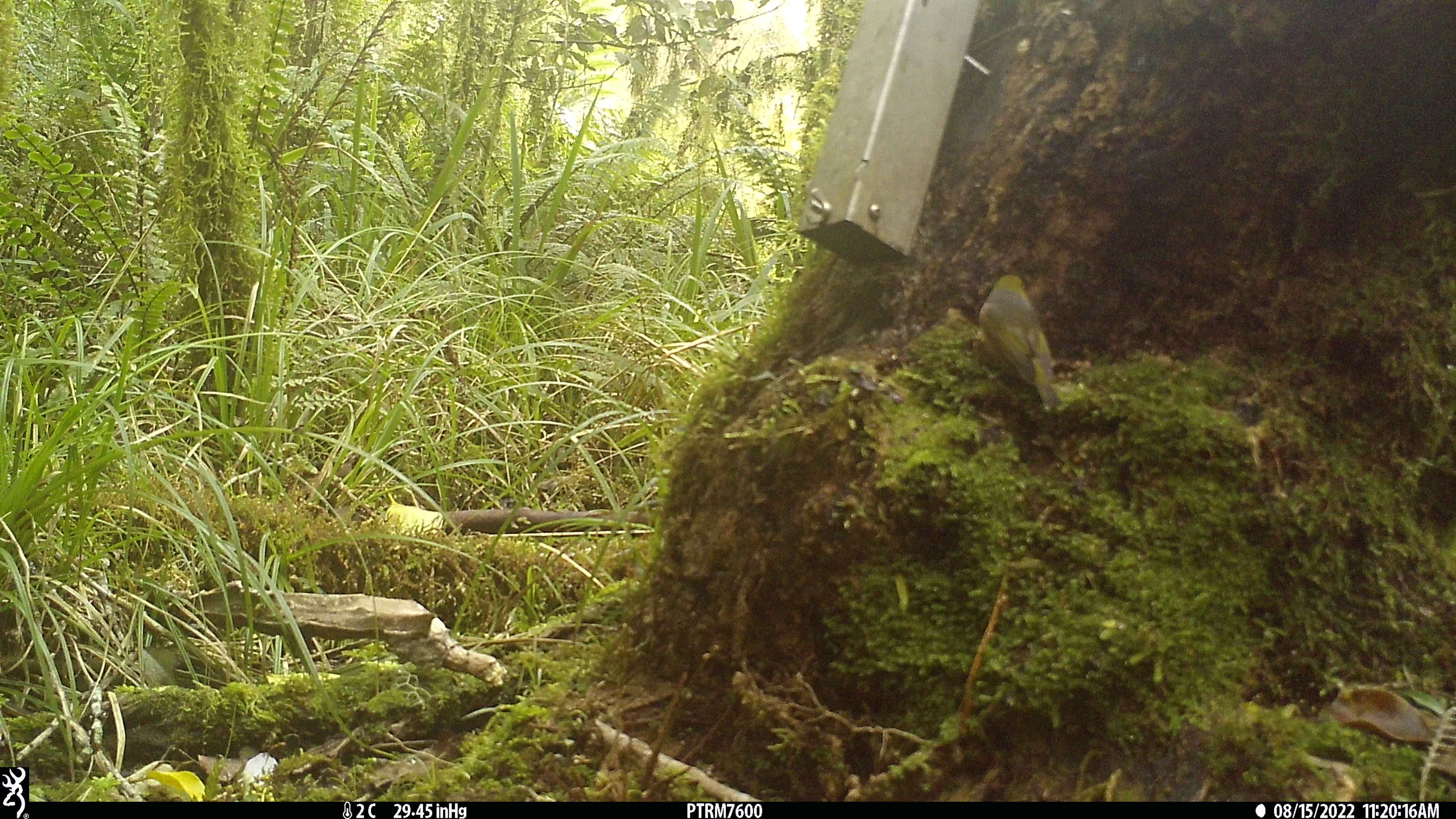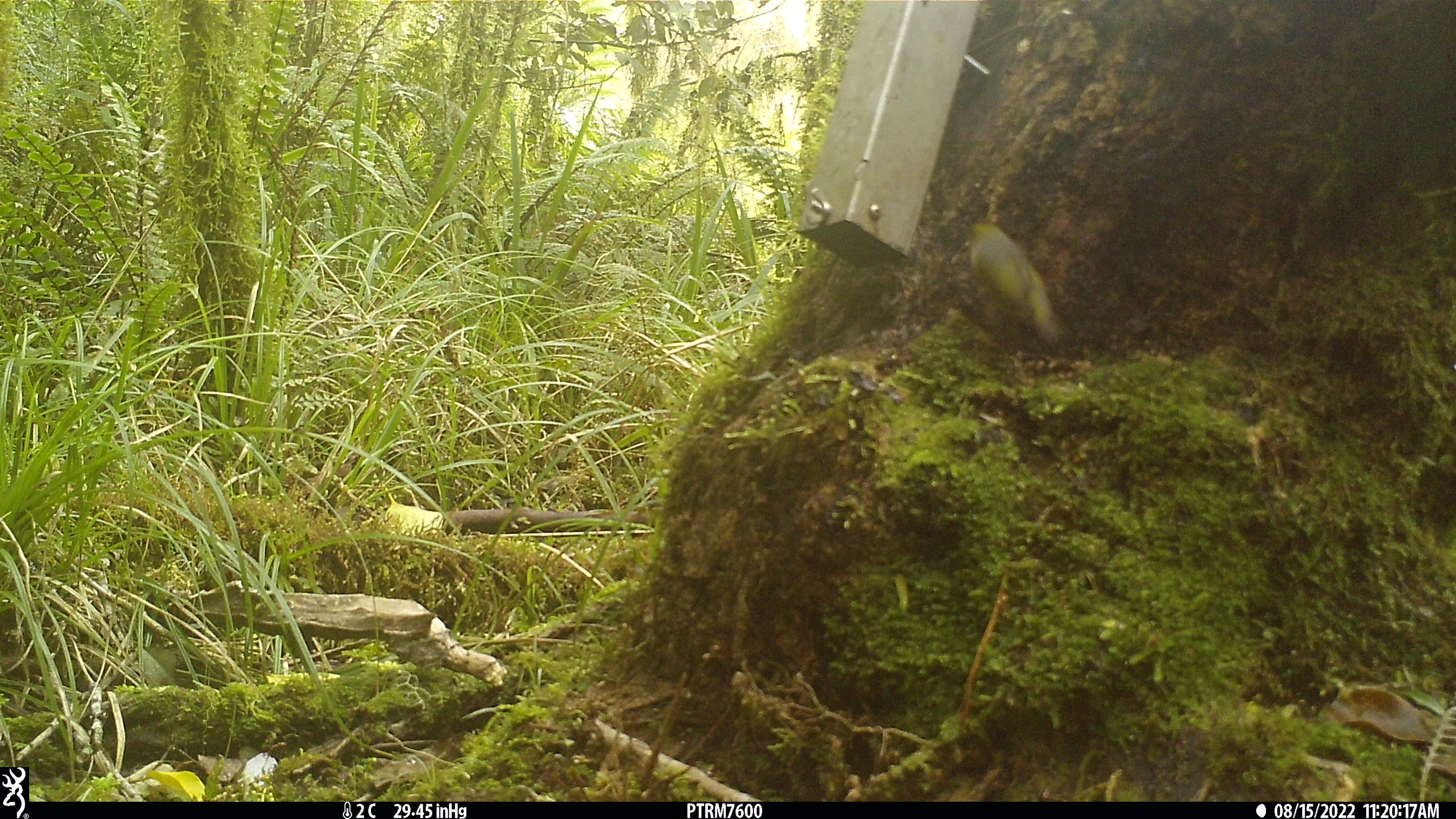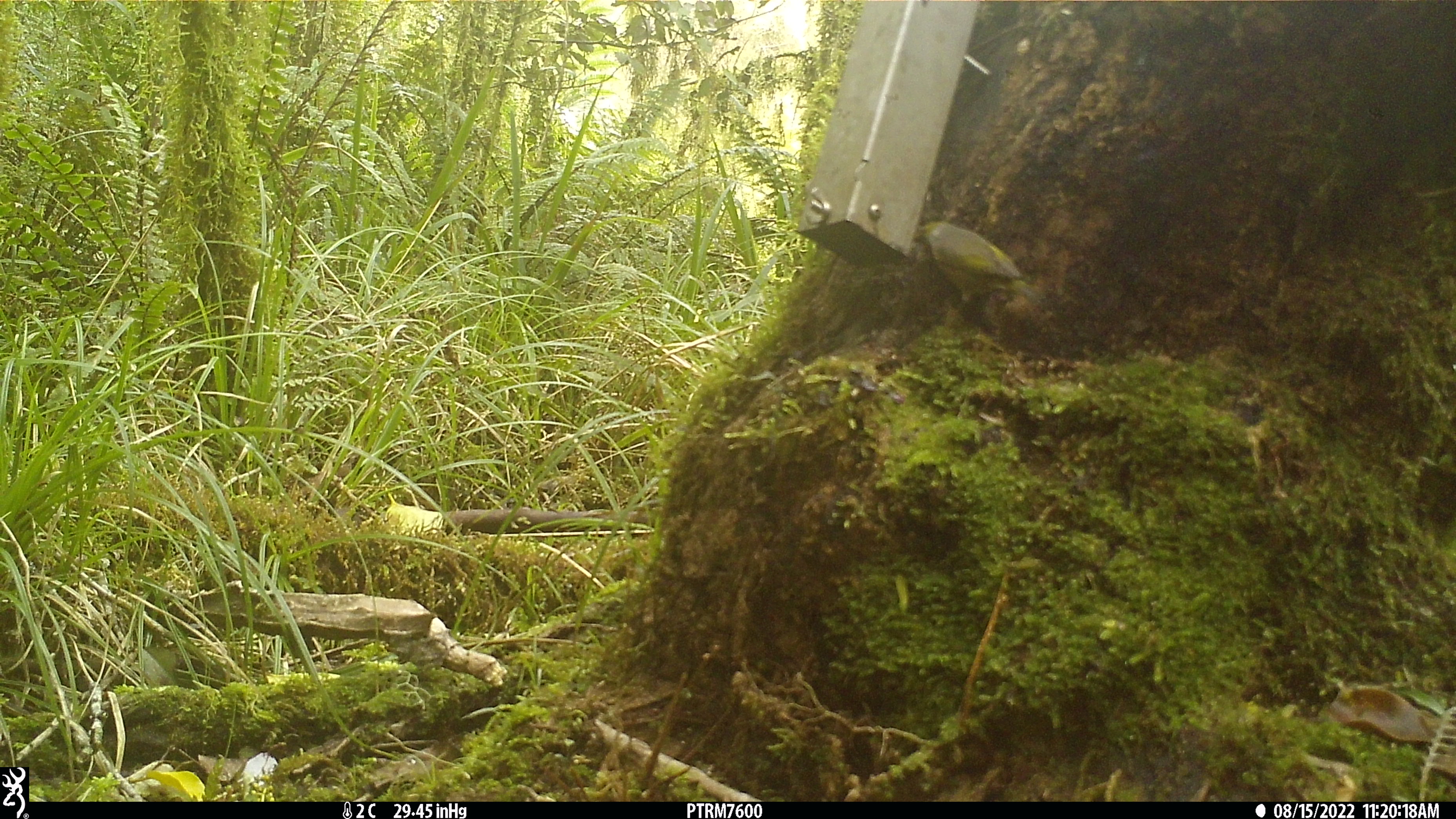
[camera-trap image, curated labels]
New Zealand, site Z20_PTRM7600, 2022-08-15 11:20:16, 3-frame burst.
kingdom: Animalia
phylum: Chordata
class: Aves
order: Passeriformes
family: Zosteropidae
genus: Zosterops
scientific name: Zosterops lateralis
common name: silvereye